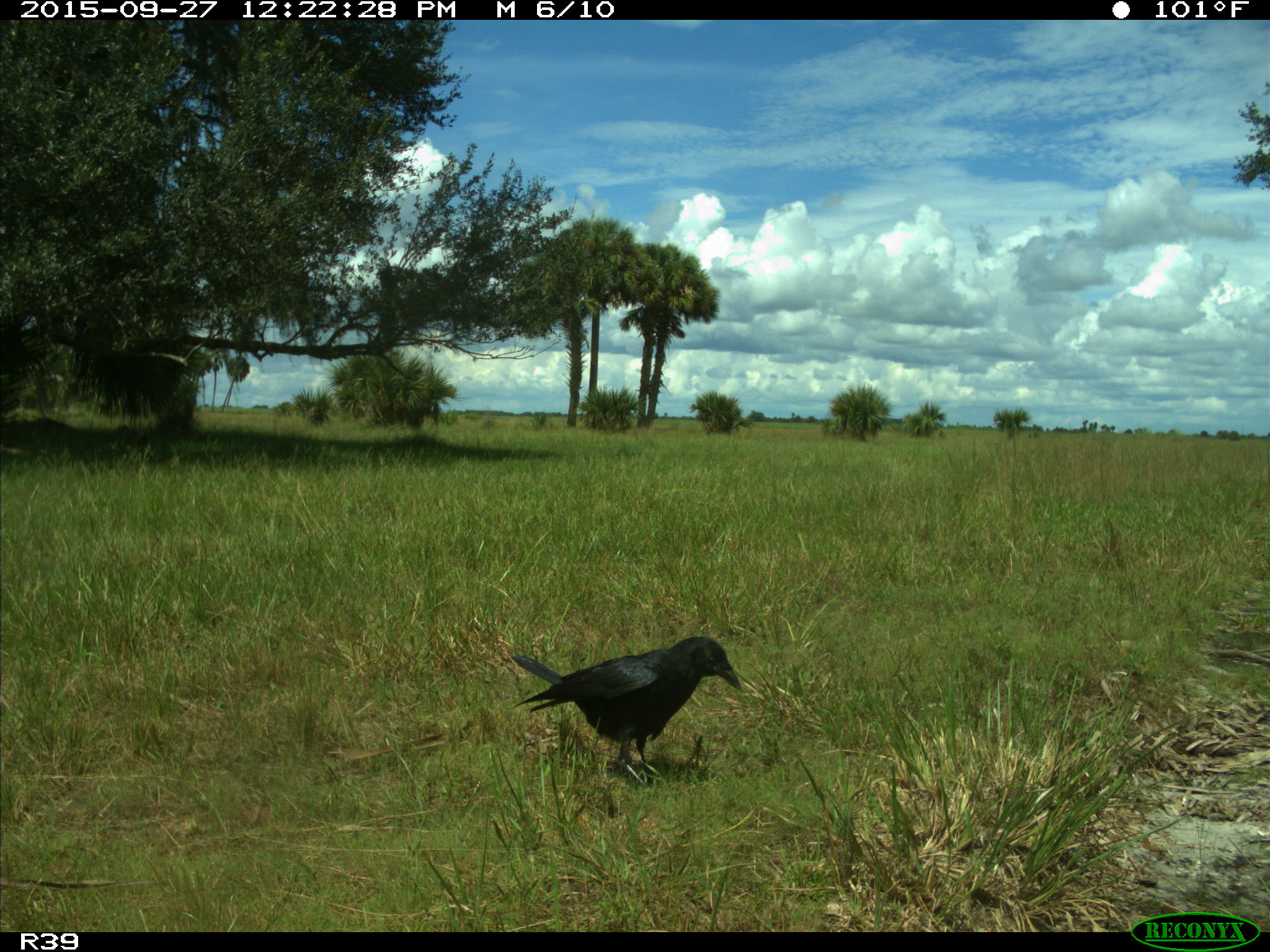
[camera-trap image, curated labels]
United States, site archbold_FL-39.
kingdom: Animalia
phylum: Chordata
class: Aves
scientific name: Aves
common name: birds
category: unidentified bird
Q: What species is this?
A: Unidentified bird (birds) (Aves).